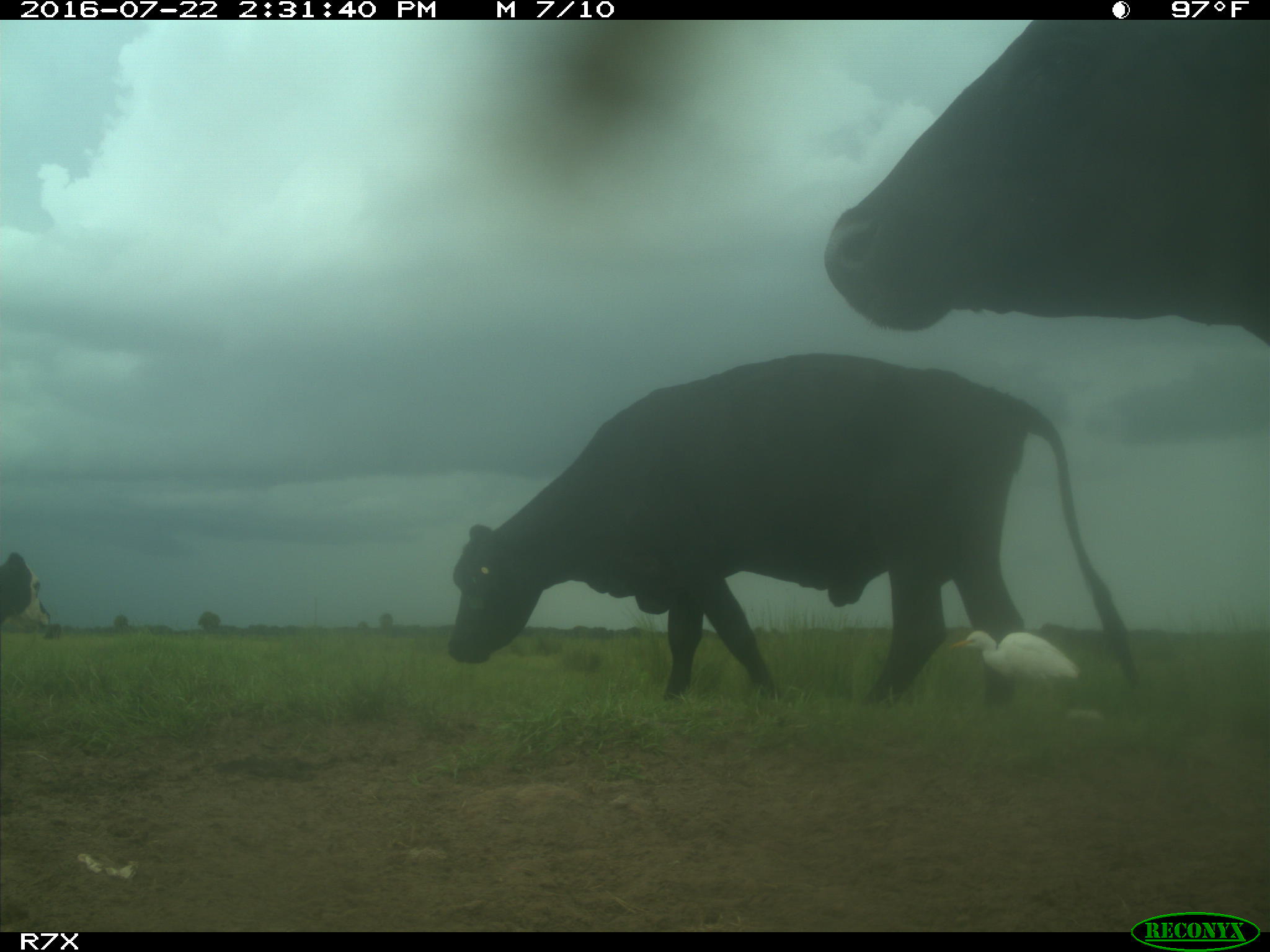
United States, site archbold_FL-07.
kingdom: Animalia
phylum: Chordata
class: Mammalia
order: Artiodactyla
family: Bovidae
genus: Bos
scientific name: Bos taurus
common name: domestic cow